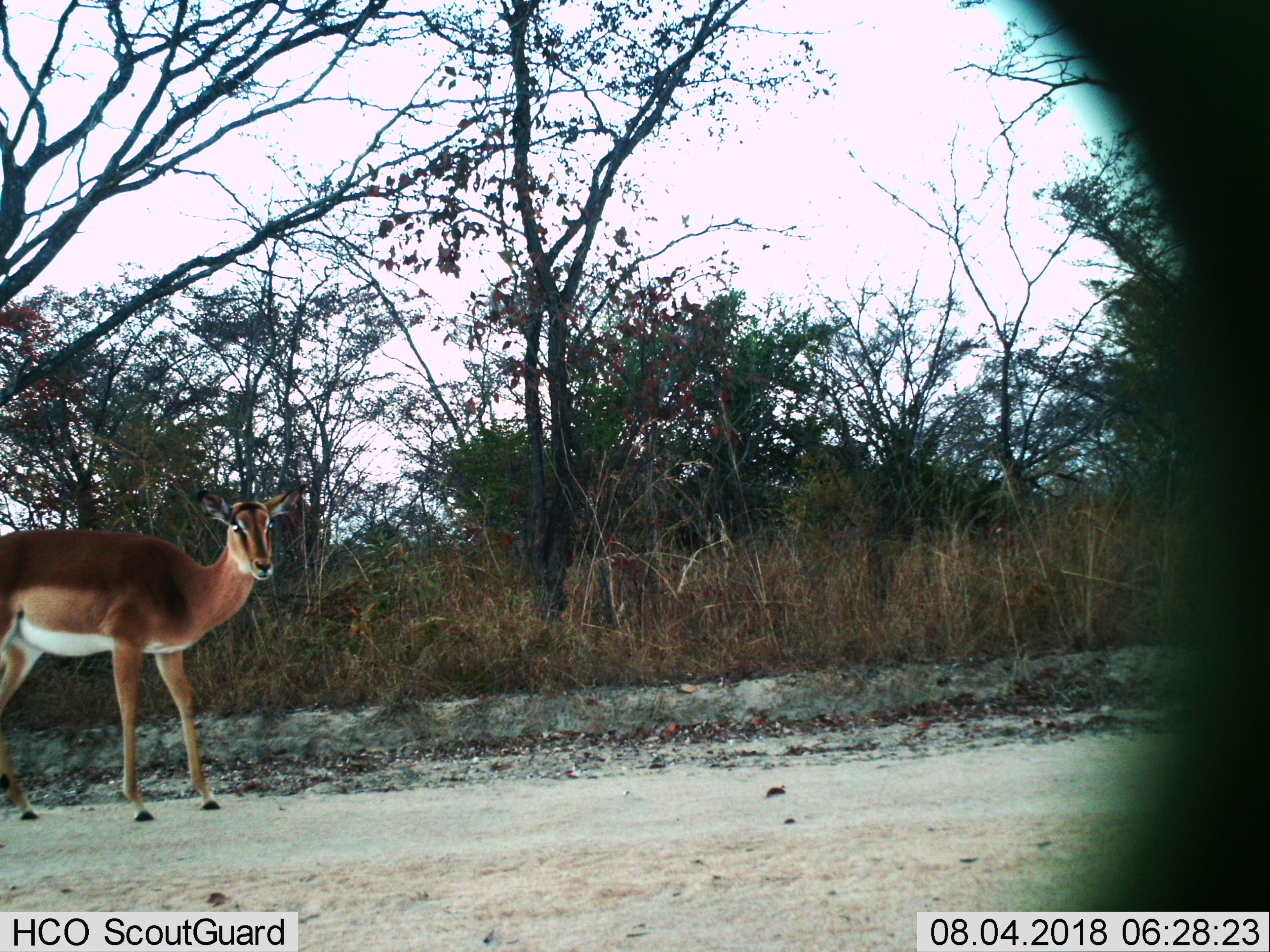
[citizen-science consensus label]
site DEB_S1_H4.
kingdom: Animalia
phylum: Chordata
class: Mammalia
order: Artiodactyla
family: Bovidae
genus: Aepyceros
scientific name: Aepyceros melampus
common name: impala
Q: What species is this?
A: Impala (Aepyceros melampus).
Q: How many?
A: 1.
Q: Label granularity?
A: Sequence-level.